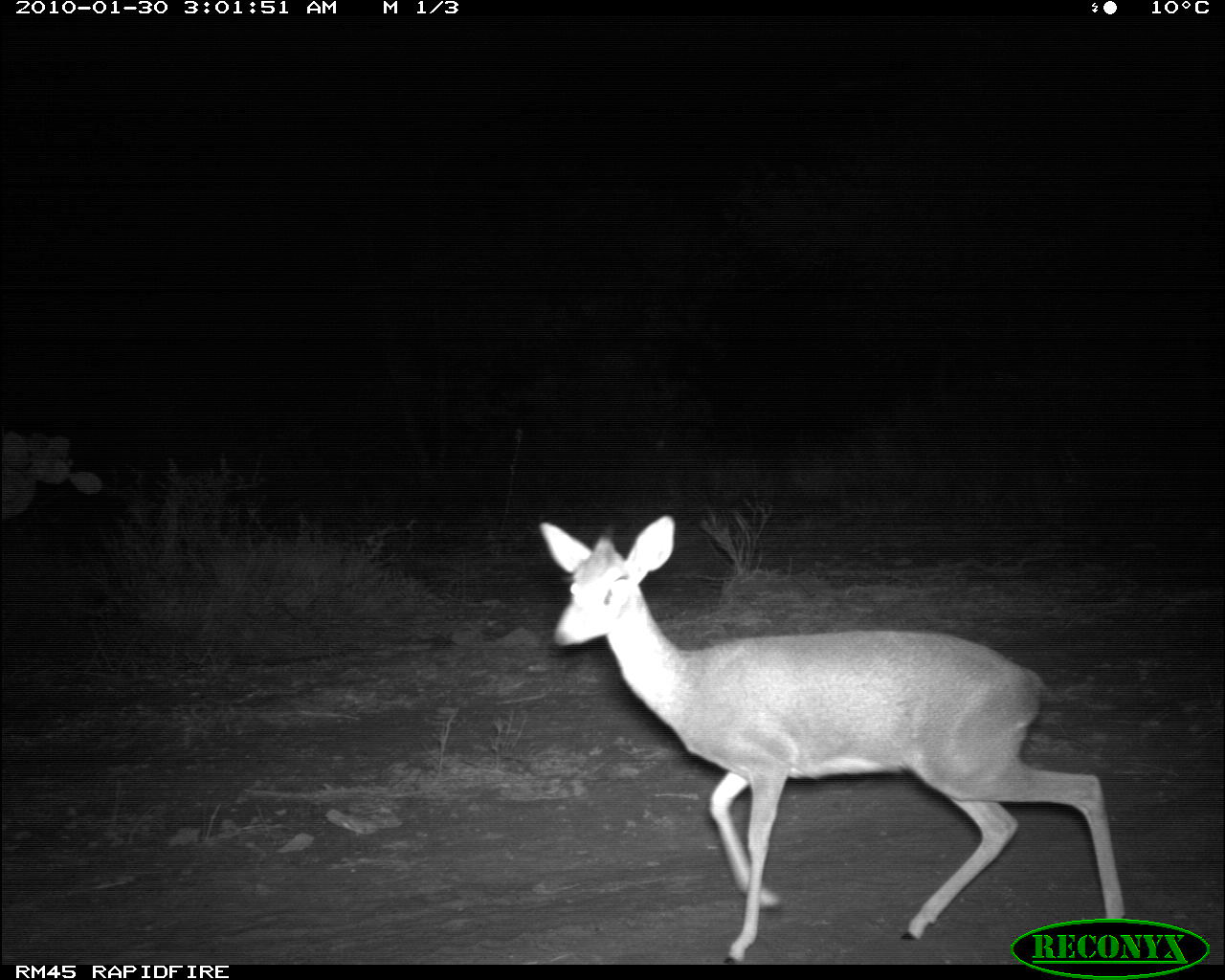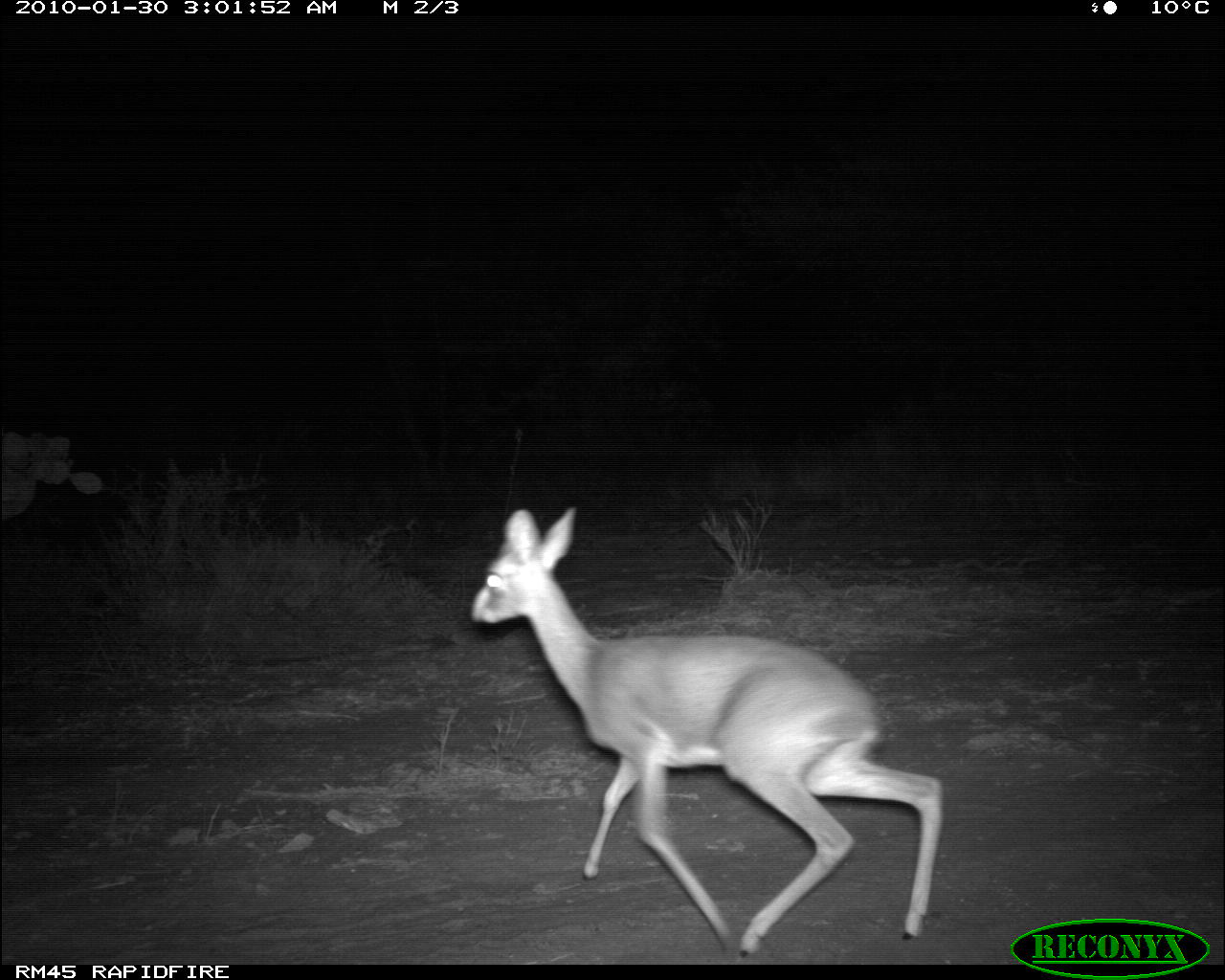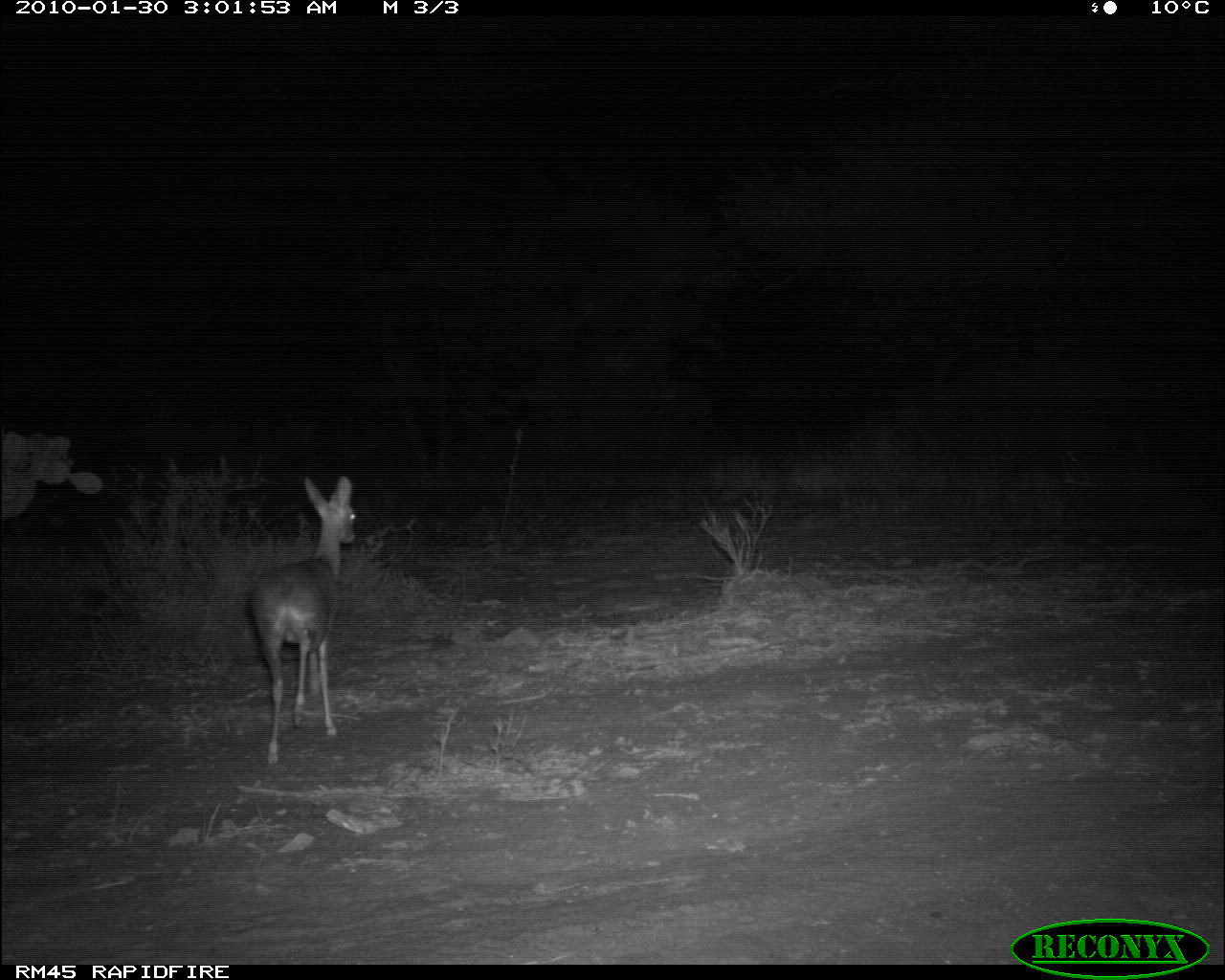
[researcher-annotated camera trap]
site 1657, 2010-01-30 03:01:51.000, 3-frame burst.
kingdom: Animalia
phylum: Chordata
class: Mammalia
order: Artiodactyla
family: Bovidae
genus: Madoqua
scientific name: Madoqua guentheri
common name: günther's dik-dik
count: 1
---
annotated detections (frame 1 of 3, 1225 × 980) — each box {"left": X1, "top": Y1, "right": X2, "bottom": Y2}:
madoqua guentheri: {"left": 536, "top": 513, "right": 1125, "bottom": 964}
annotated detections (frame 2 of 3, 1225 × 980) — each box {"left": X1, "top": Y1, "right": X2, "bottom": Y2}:
madoqua guentheri: {"left": 465, "top": 499, "right": 943, "bottom": 959}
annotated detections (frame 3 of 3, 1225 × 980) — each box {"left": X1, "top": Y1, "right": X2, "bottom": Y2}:
madoqua guentheri: {"left": 240, "top": 470, "right": 356, "bottom": 763}